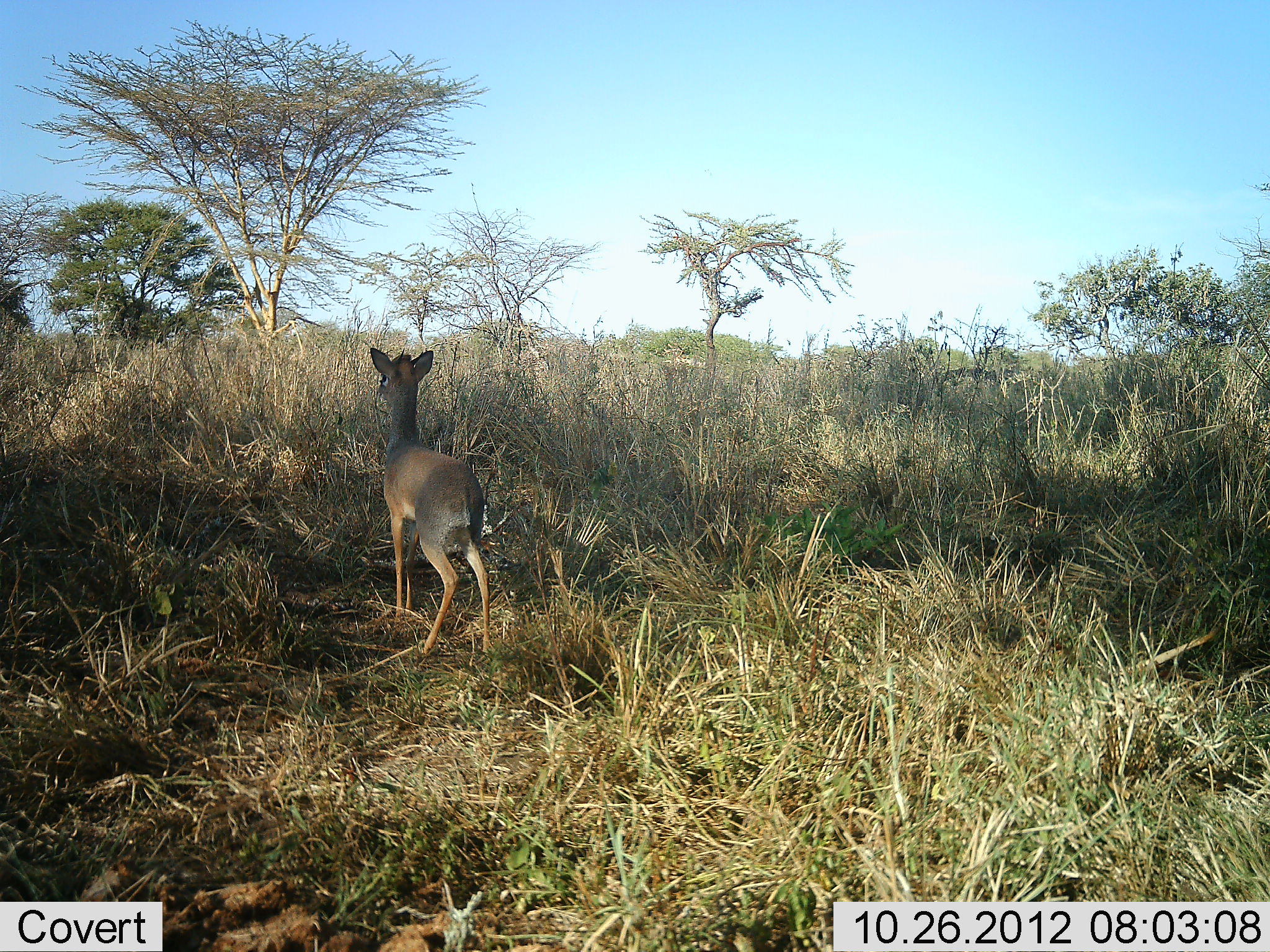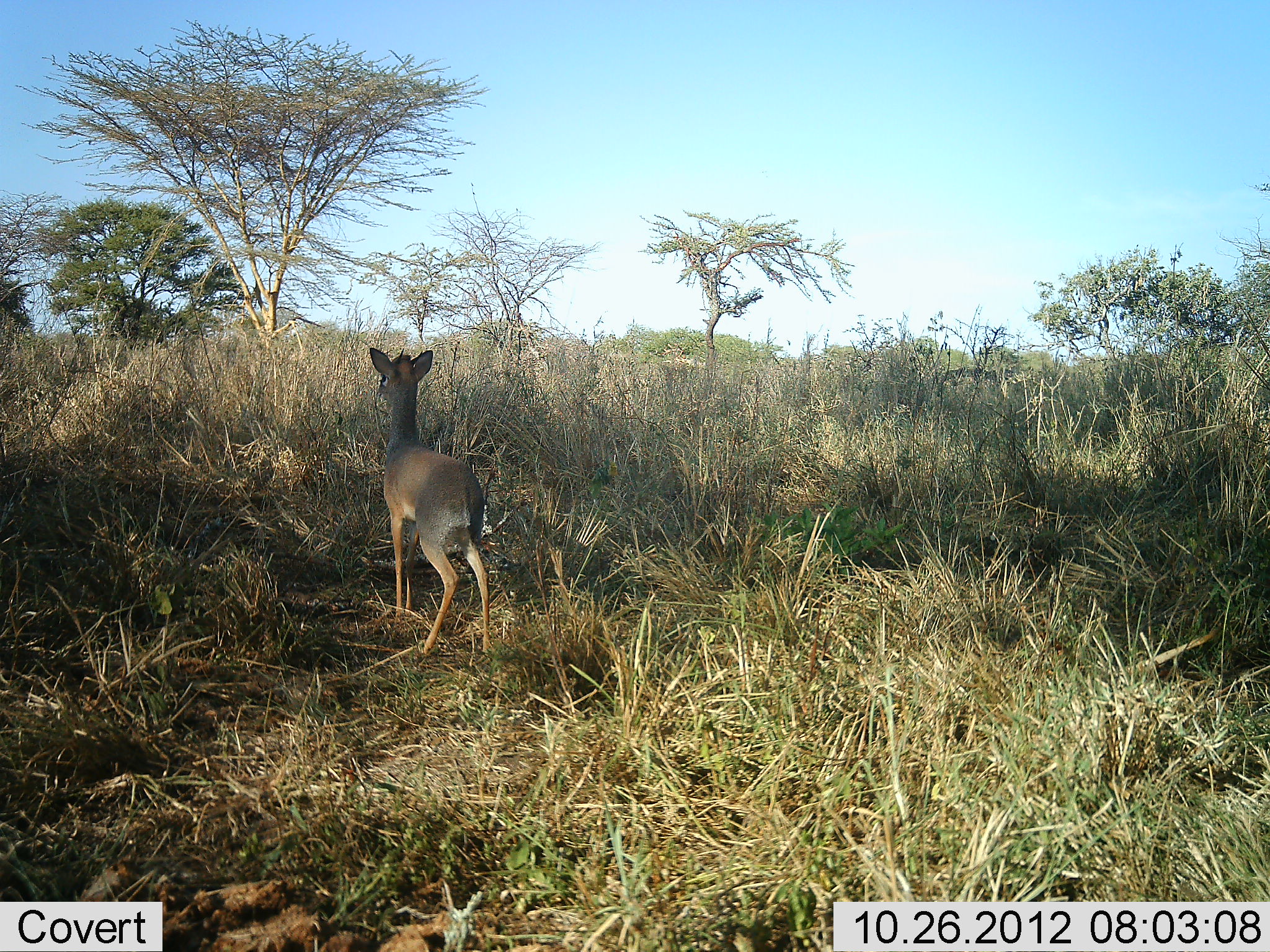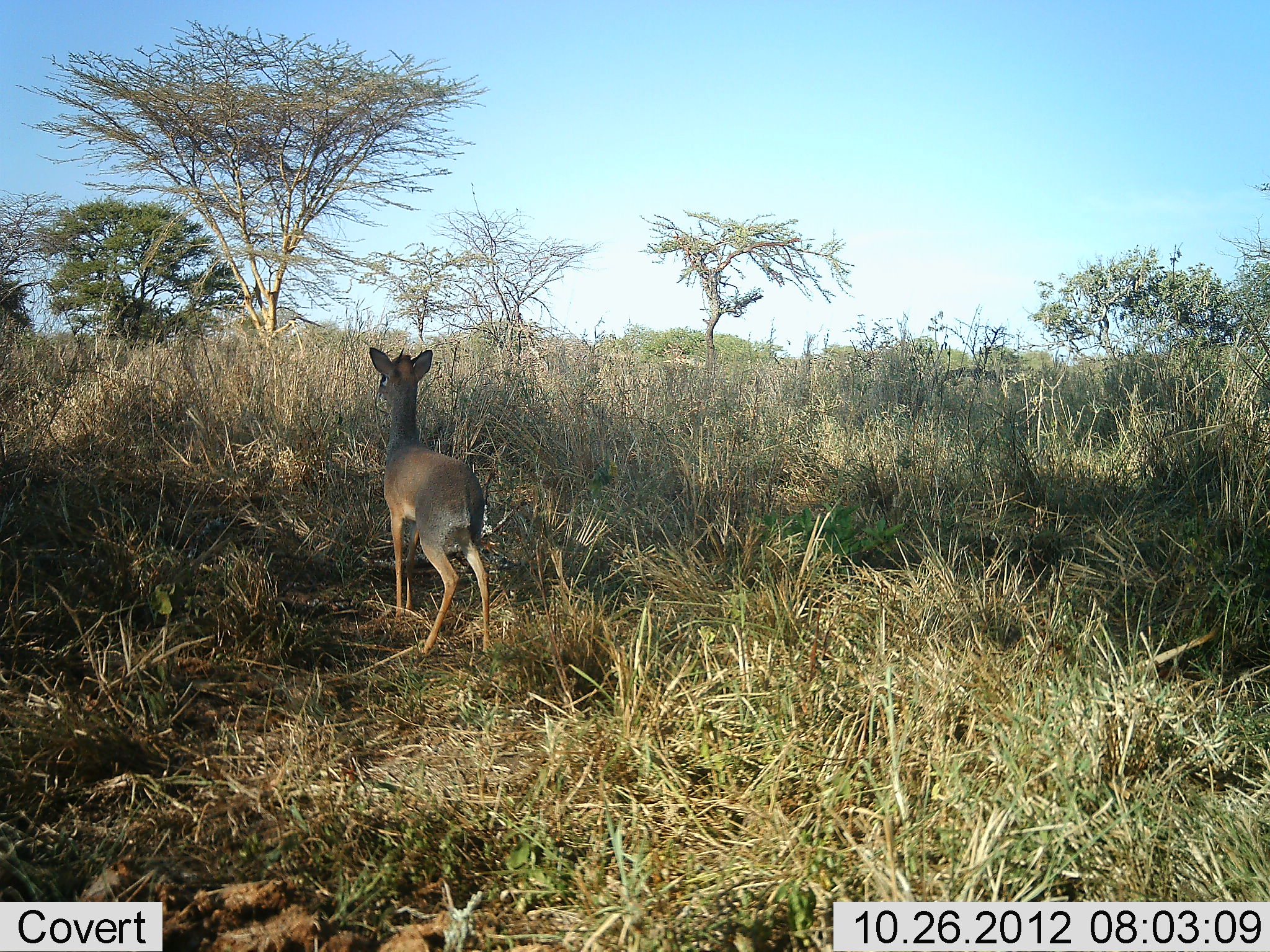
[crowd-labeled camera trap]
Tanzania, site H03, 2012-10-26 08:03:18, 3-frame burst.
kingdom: Animalia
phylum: Chordata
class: Mammalia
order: Artiodactyla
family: Bovidae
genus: Madoqua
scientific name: Madoqua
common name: dikdik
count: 1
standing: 100%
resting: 0%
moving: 0%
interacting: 0%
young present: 0%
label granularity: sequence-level